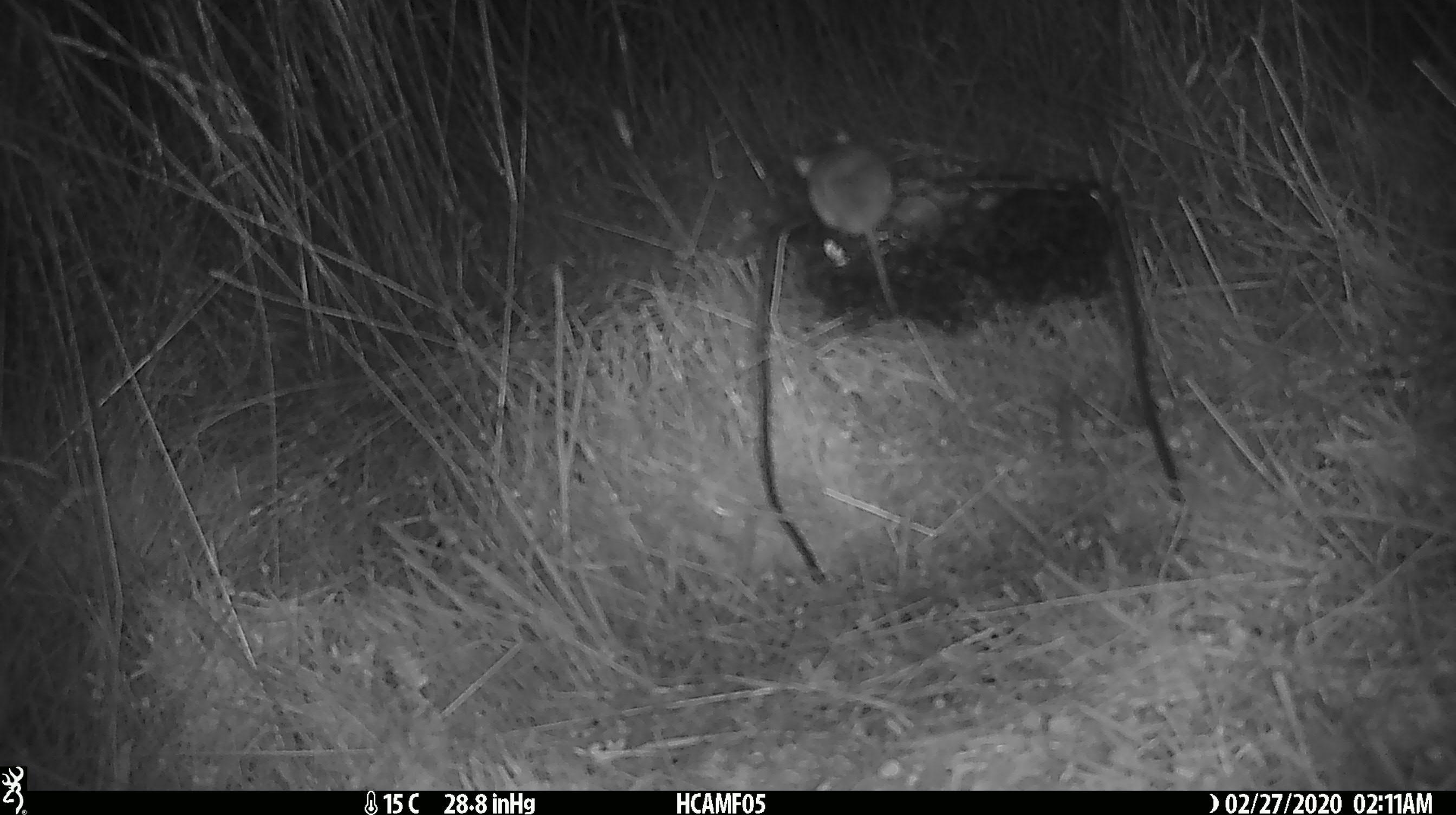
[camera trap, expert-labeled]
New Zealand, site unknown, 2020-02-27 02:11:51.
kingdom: Animalia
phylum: Chordata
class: Mammalia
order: Rodentia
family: Muridae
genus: Mus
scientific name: Mus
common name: mouse